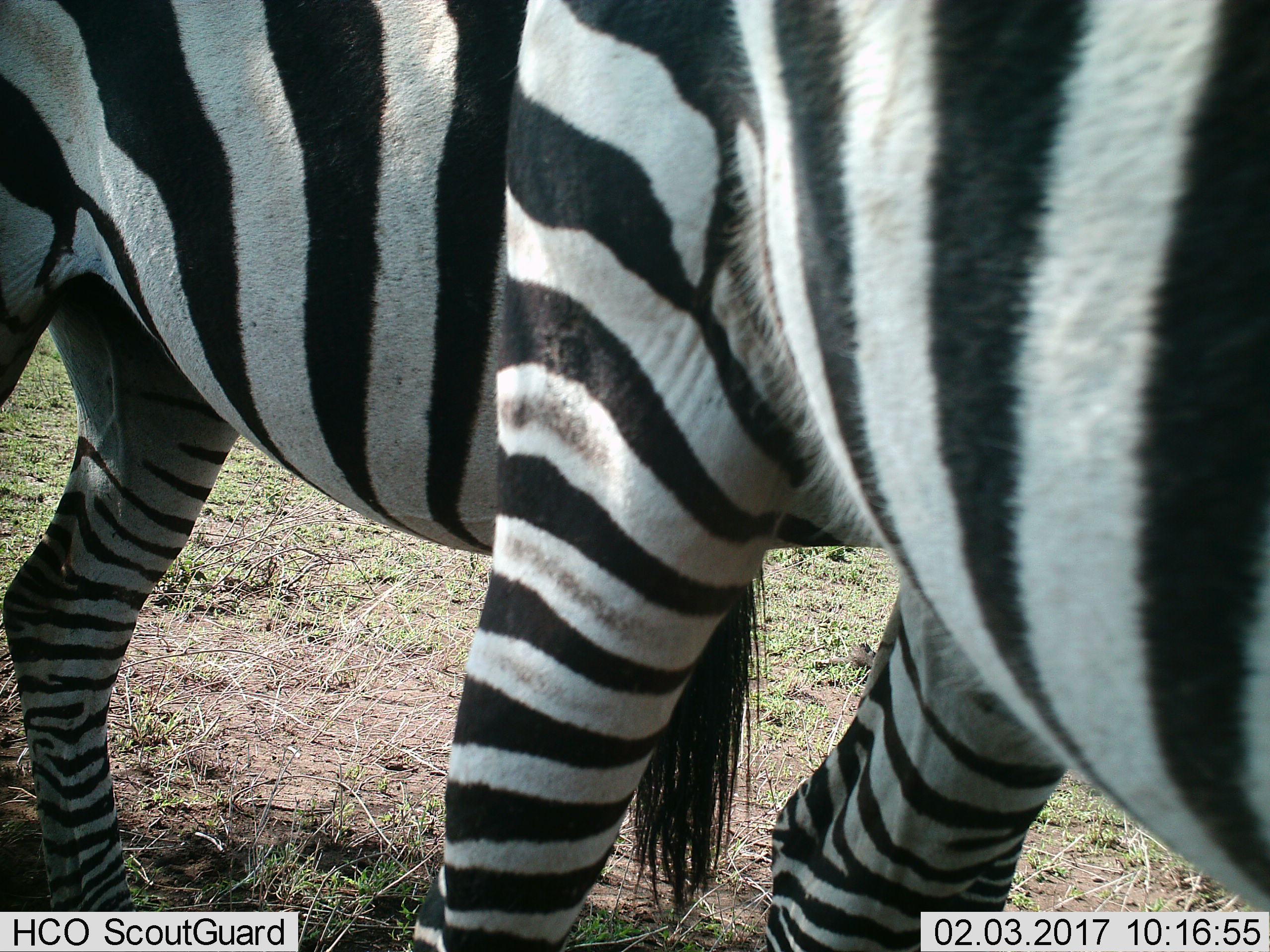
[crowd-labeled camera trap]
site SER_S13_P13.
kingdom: Animalia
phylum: Chordata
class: Mammalia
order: Perissodactyla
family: Equidae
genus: Equus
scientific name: Equus quagga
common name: plains zebra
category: zebraplains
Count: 2.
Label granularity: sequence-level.